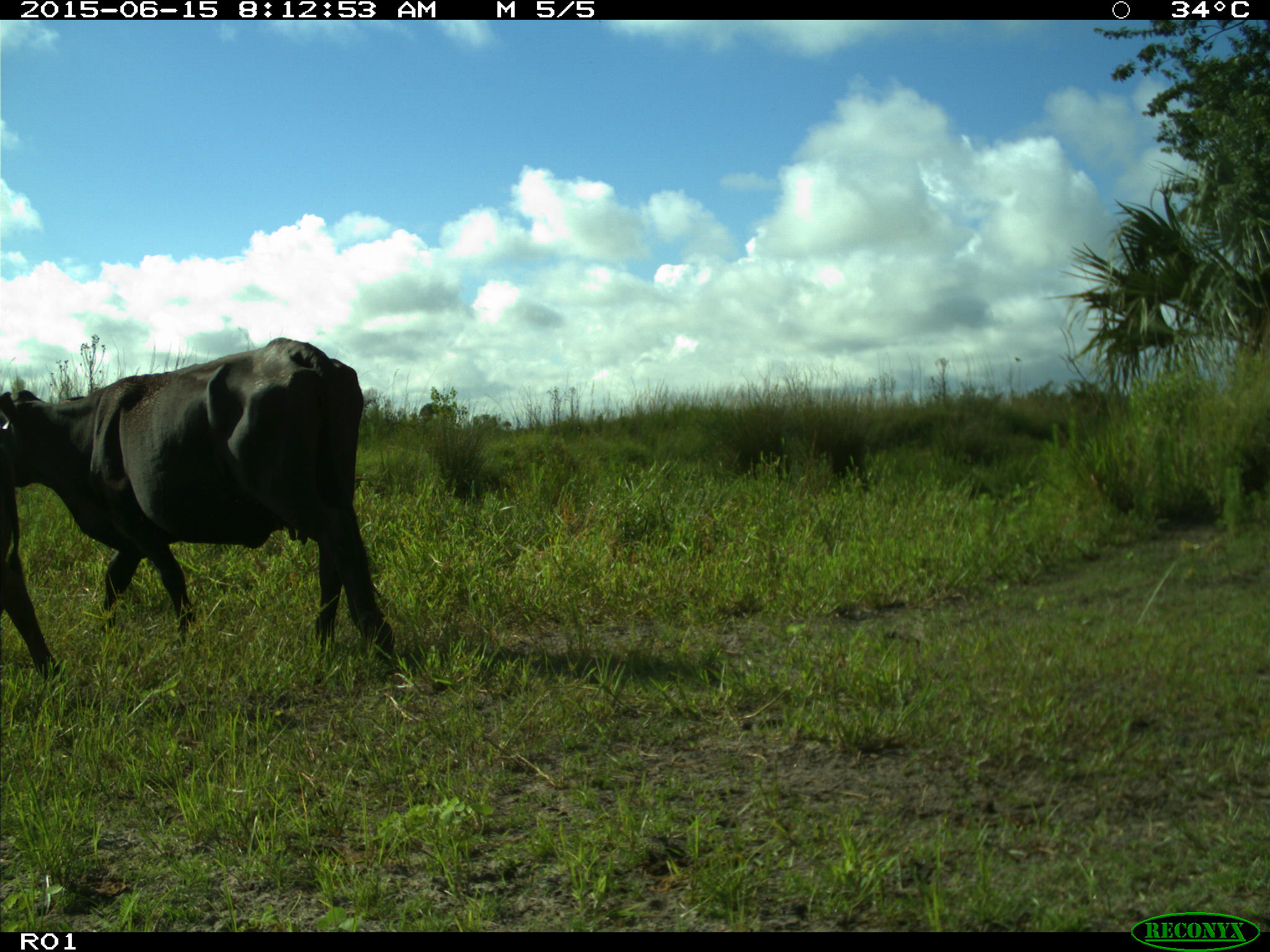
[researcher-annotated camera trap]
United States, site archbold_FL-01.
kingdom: Animalia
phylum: Chordata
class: Mammalia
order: Artiodactyla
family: Bovidae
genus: Bos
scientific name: Bos taurus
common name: domestic cow